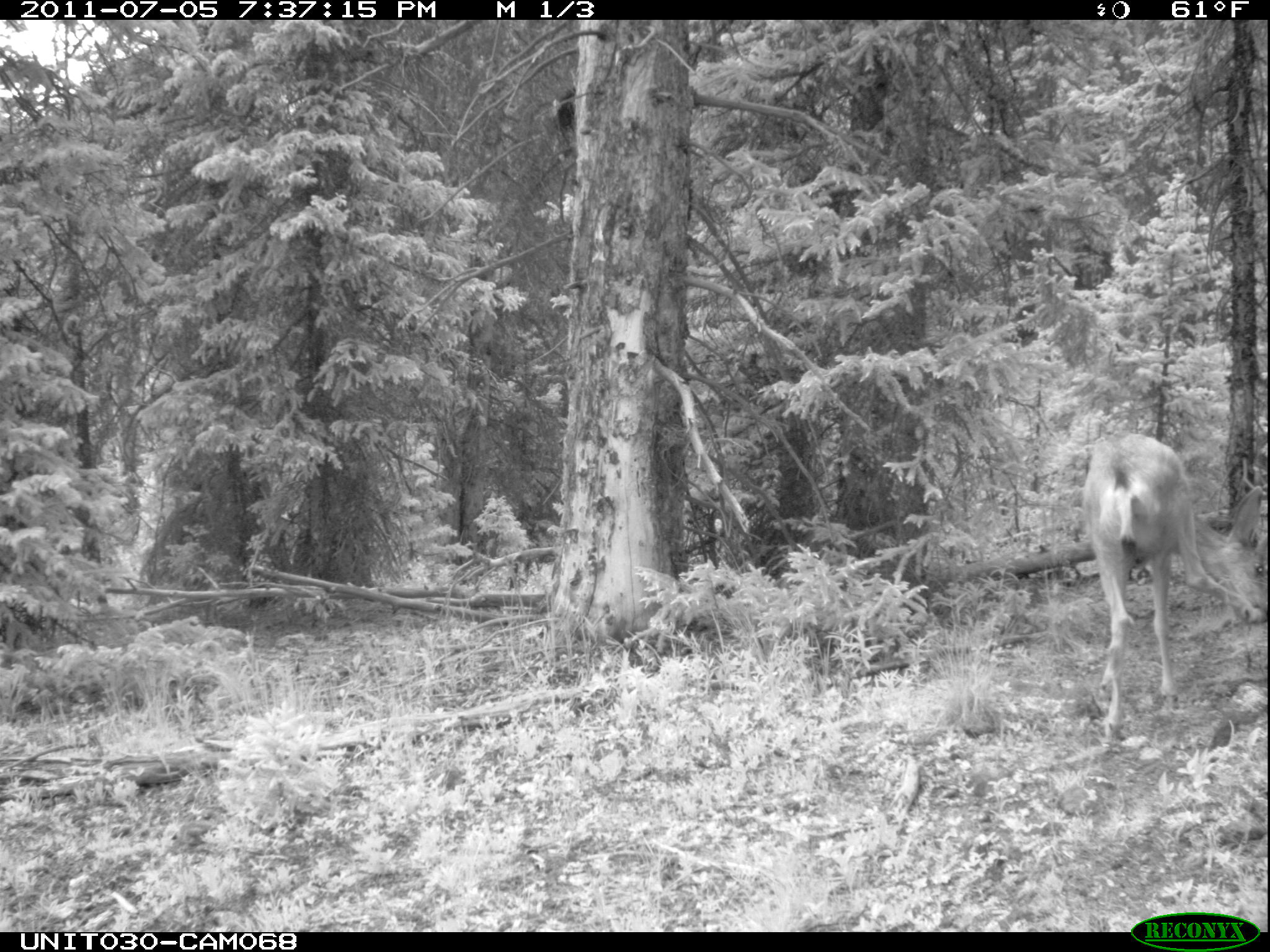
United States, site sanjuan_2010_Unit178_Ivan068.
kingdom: Animalia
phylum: Chordata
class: Mammalia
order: Artiodactyla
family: Cervidae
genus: Odocoileus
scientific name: Odocoileus hemionus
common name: mule deer